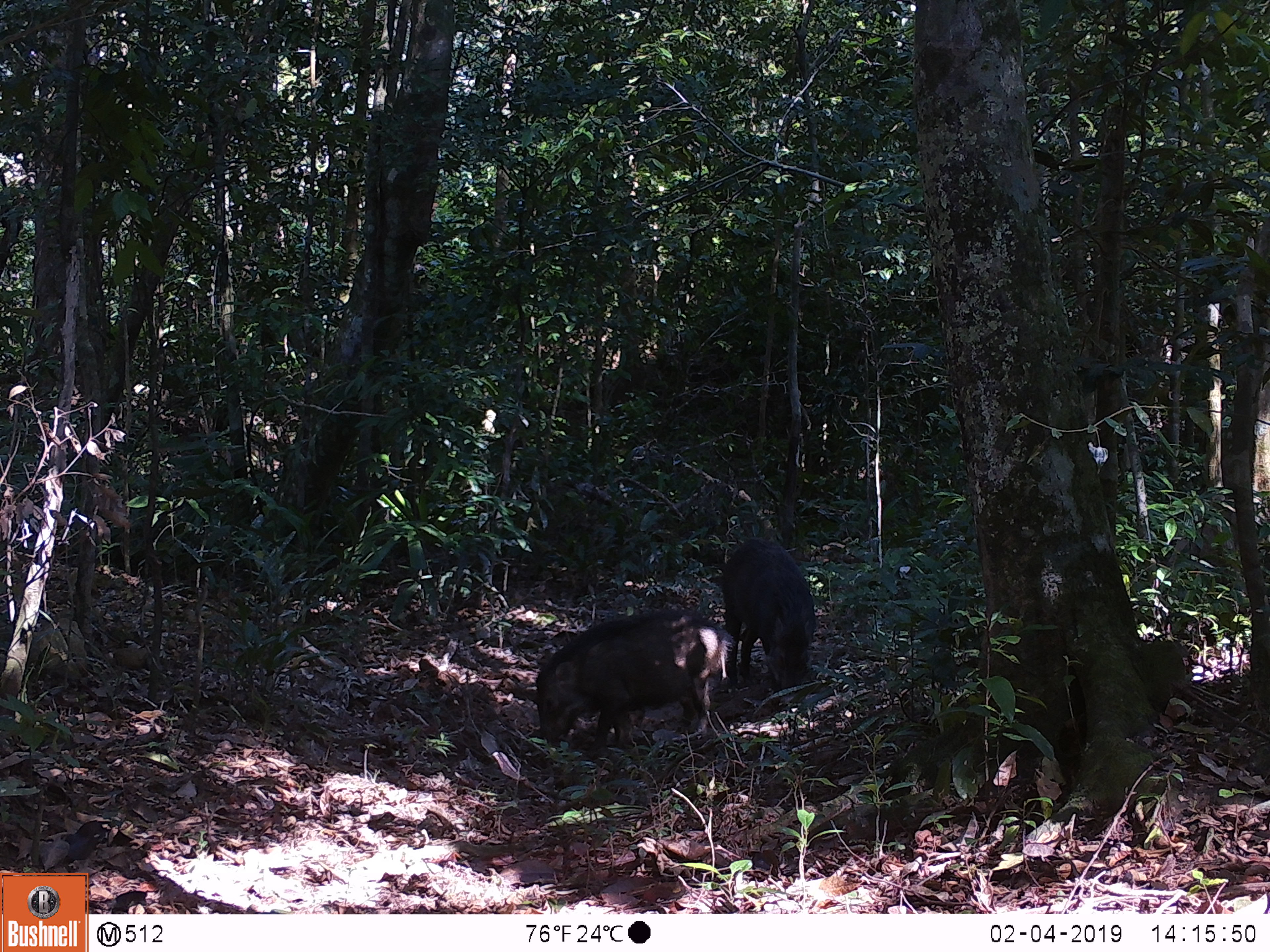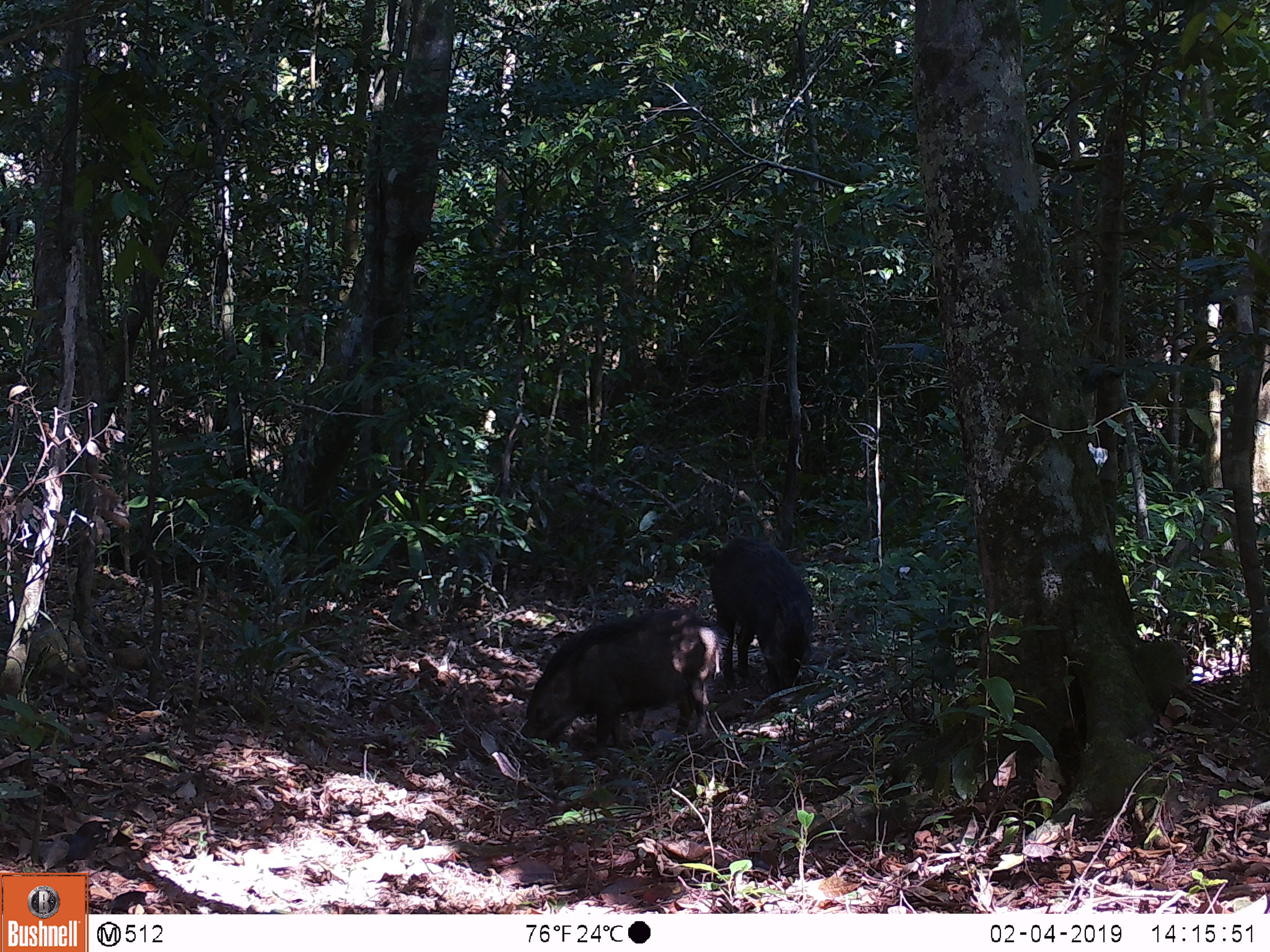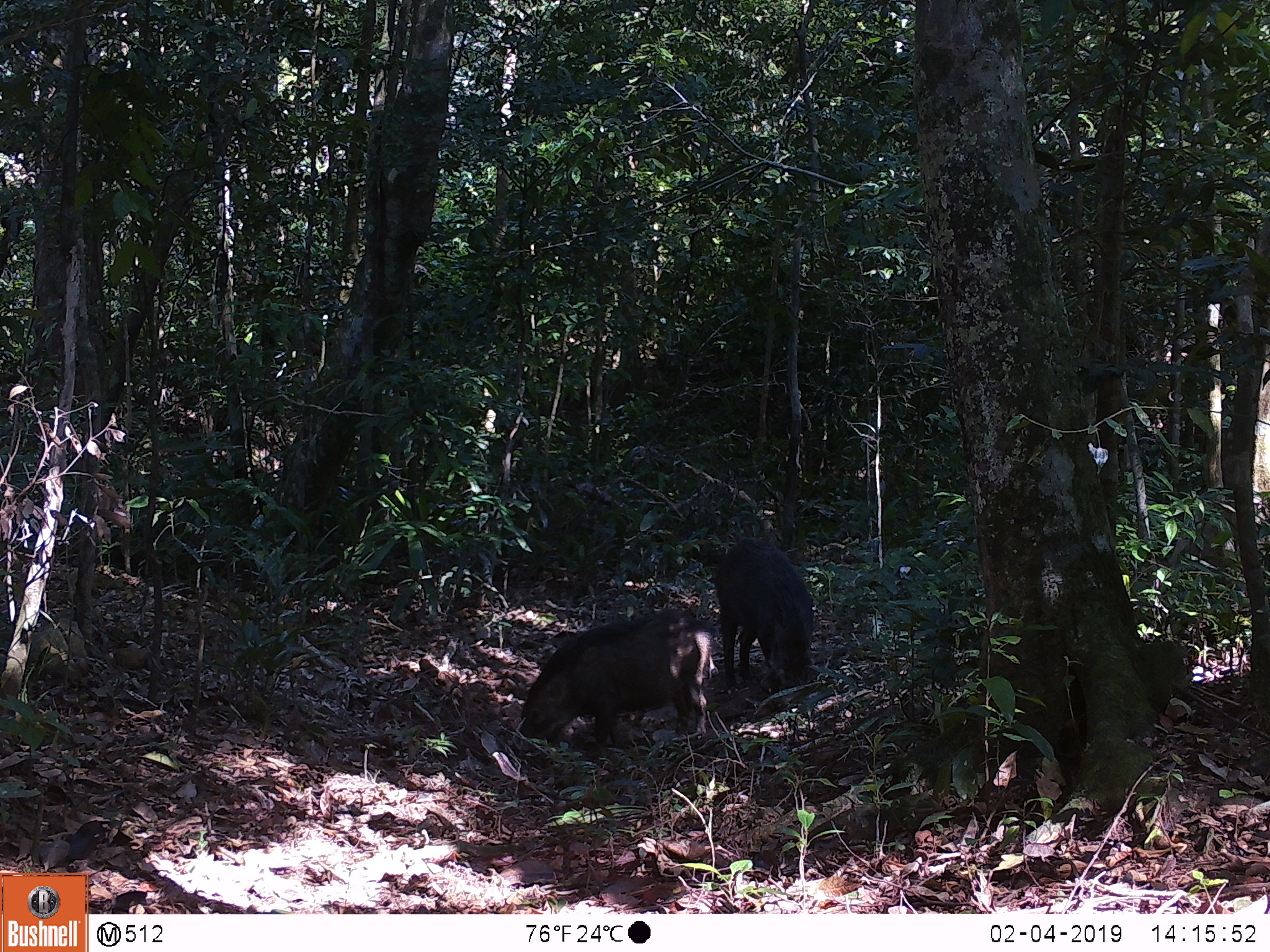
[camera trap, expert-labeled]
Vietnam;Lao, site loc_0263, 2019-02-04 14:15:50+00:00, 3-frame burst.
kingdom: Animalia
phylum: Chordata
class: Mammalia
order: Artiodactyla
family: Suidae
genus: Sus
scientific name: Sus scrofa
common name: eurasian wild pig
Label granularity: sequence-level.